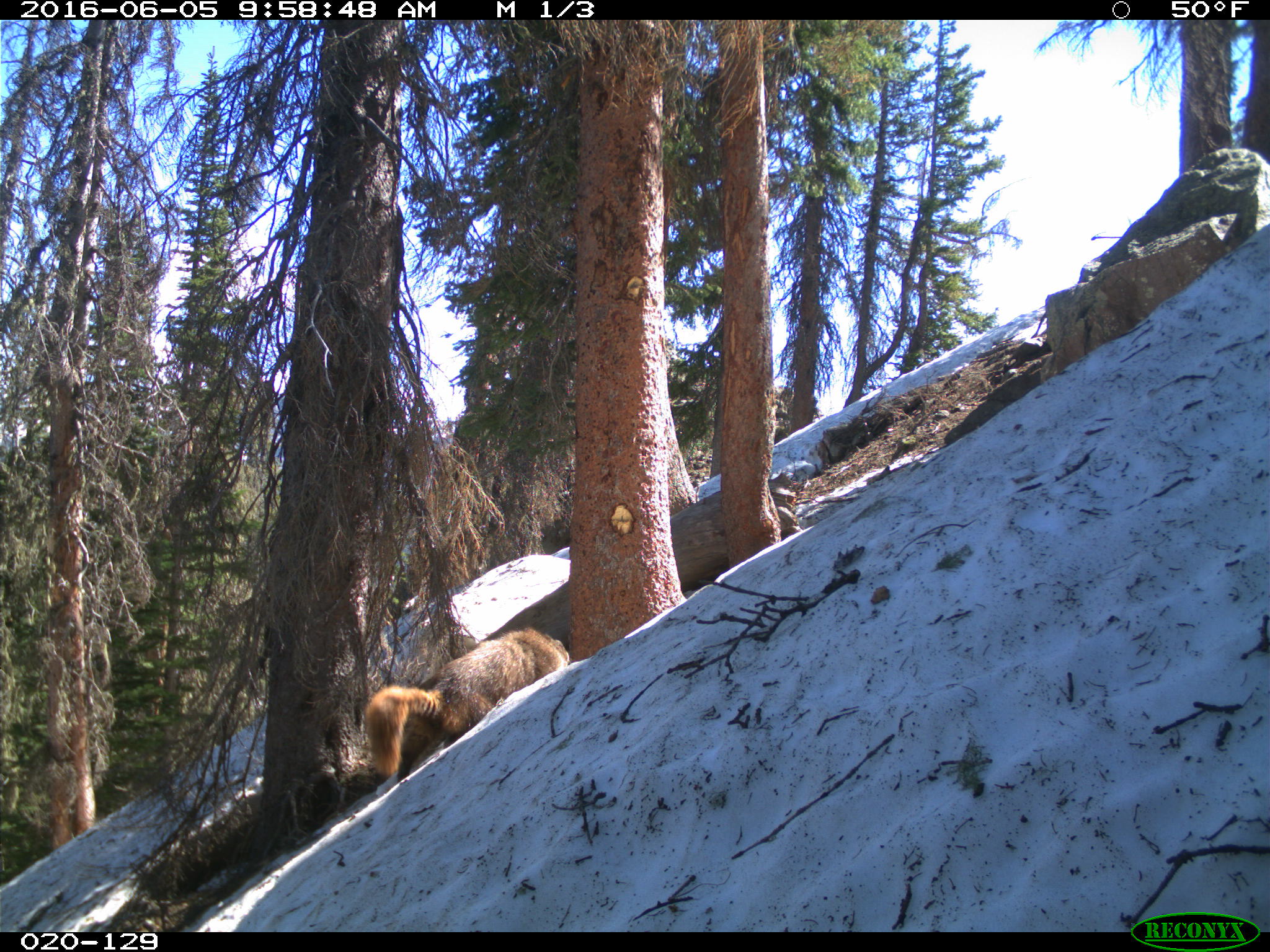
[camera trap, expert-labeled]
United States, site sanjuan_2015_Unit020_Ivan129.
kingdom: Animalia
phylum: Chordata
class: Mammalia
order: Rodentia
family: Sciuridae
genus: Marmota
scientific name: Marmota flaviventris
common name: yellow-bellied marmot